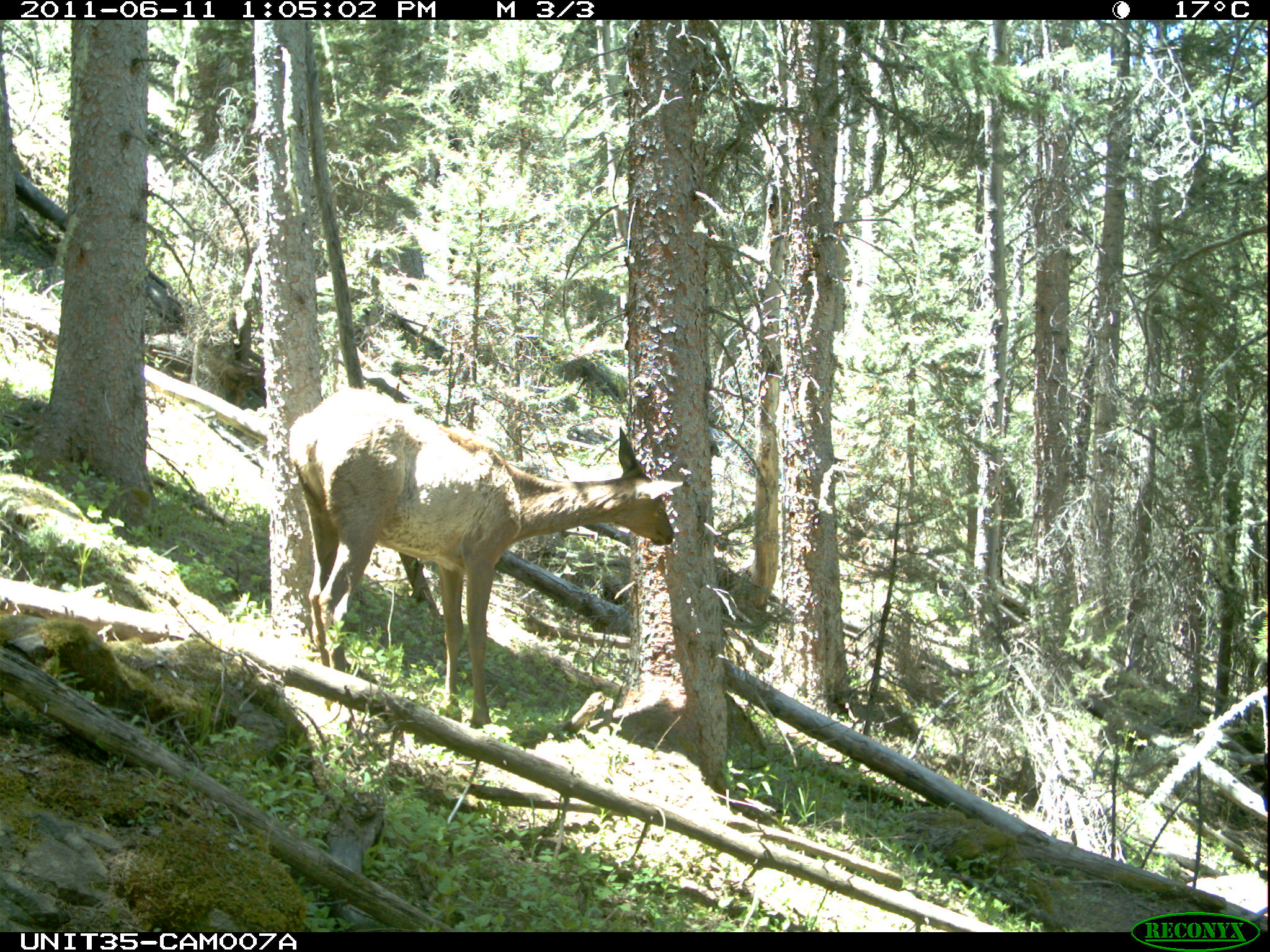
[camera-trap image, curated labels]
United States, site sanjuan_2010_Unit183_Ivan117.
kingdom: Animalia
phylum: Chordata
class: Mammalia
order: Artiodactyla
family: Cervidae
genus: Cervus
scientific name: Cervus elaphus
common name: red deer